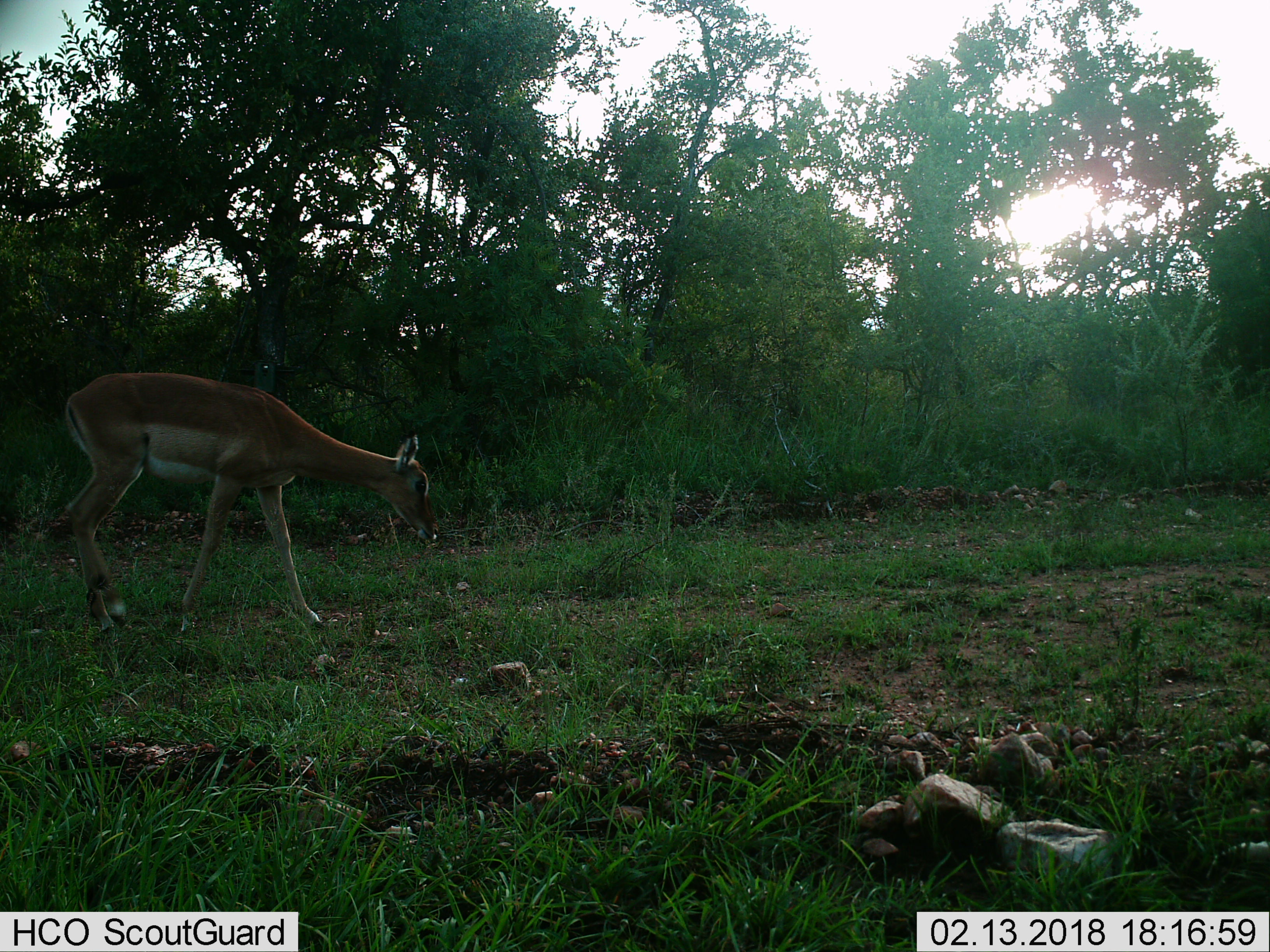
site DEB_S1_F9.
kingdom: Animalia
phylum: Chordata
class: Mammalia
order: Artiodactyla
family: Bovidae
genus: Aepyceros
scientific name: Aepyceros melampus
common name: impala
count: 1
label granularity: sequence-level